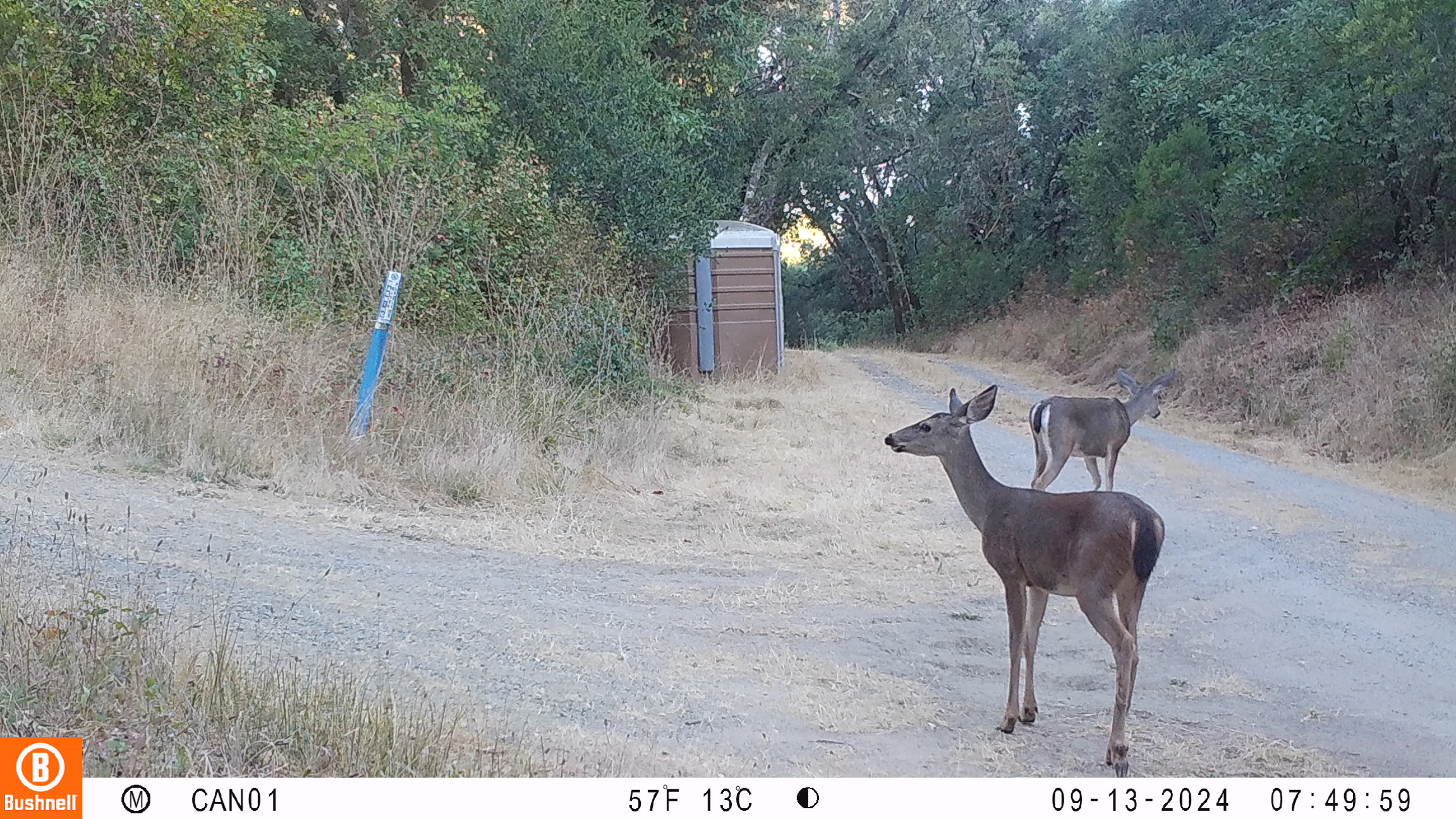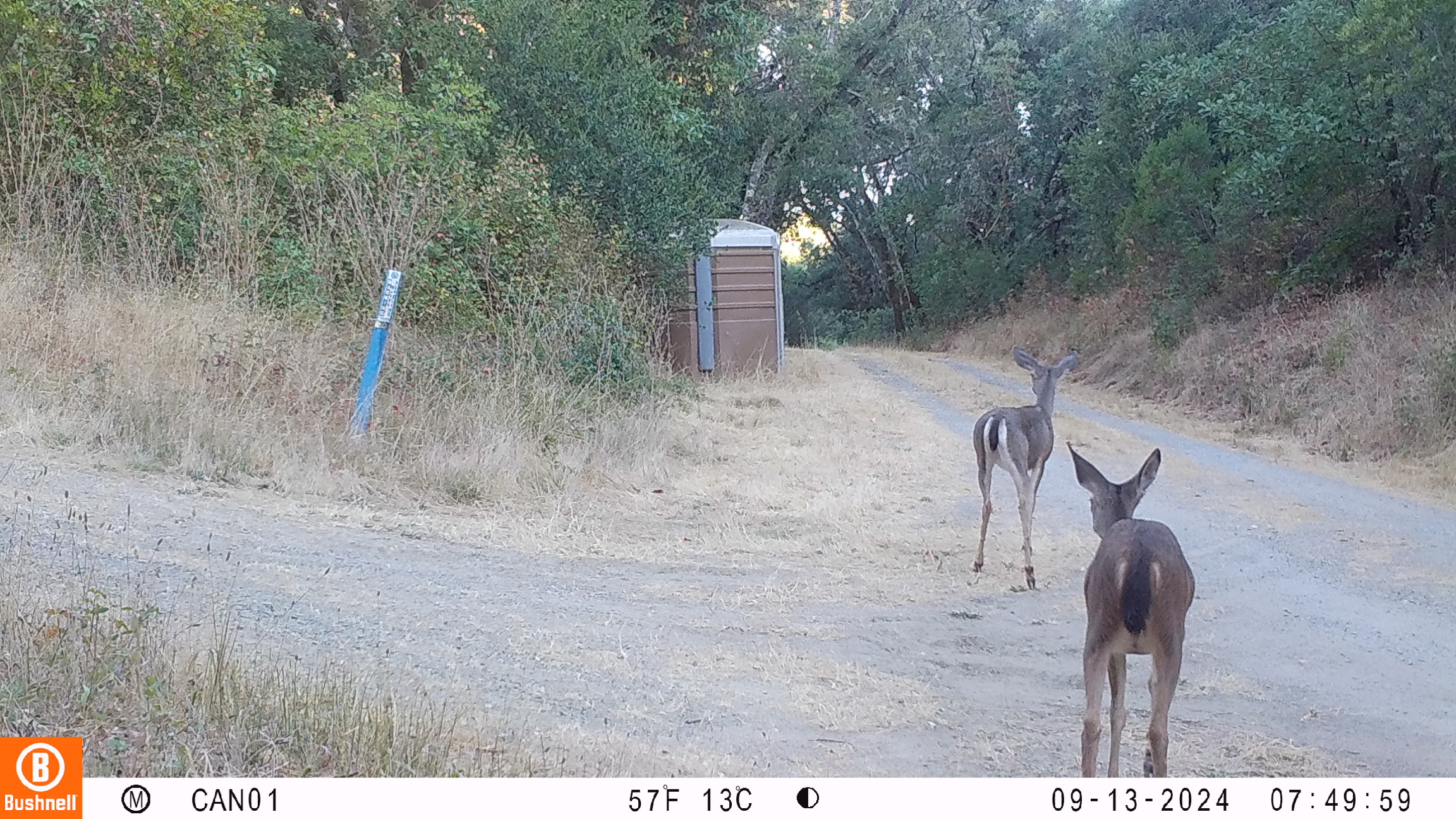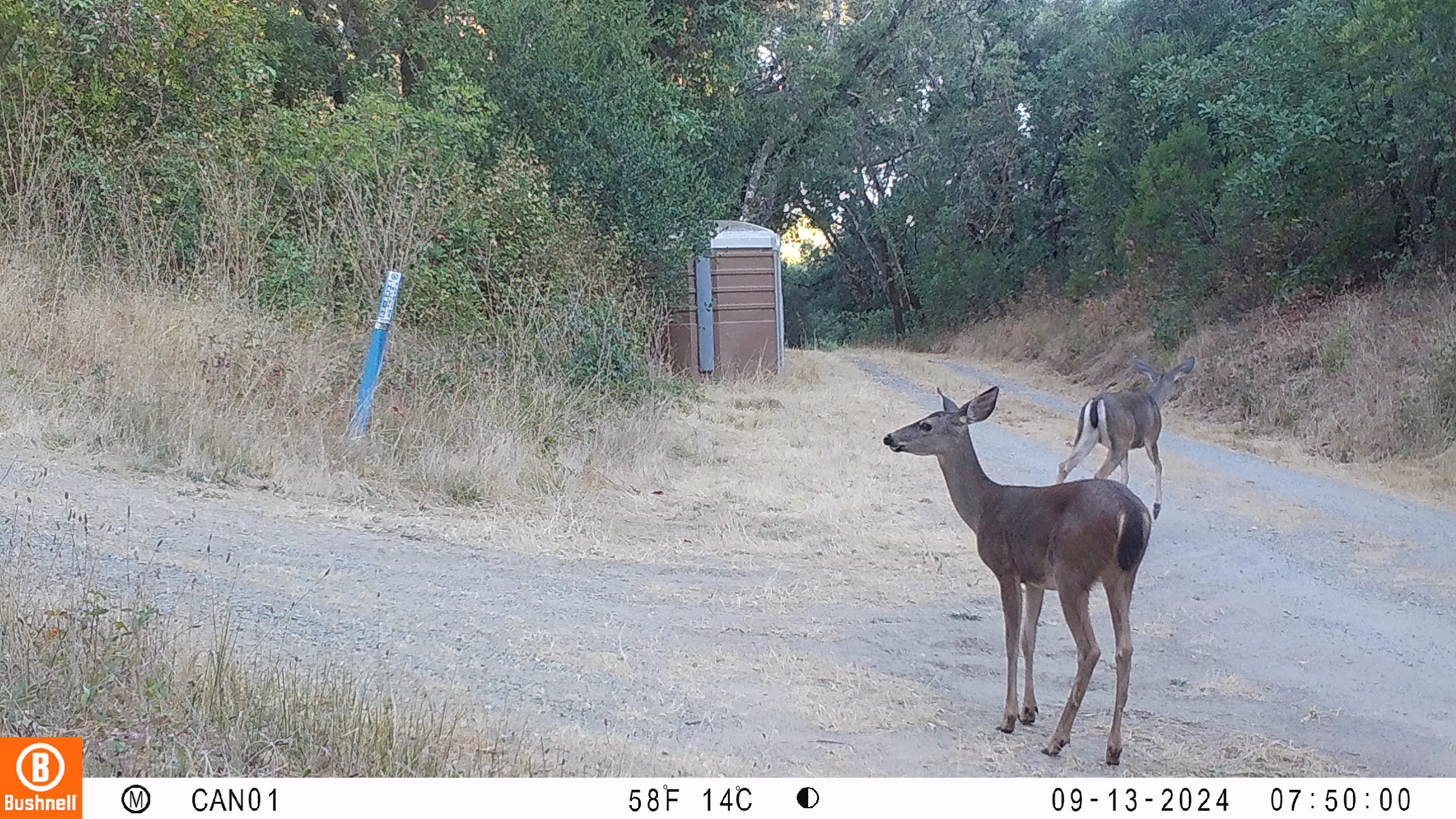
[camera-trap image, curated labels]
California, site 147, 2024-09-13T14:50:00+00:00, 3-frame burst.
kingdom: Animalia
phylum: Chordata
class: Mammalia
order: Artiodactyla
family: Cervidae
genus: Odocoileus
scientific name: Odocoileus hemionus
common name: mule deer